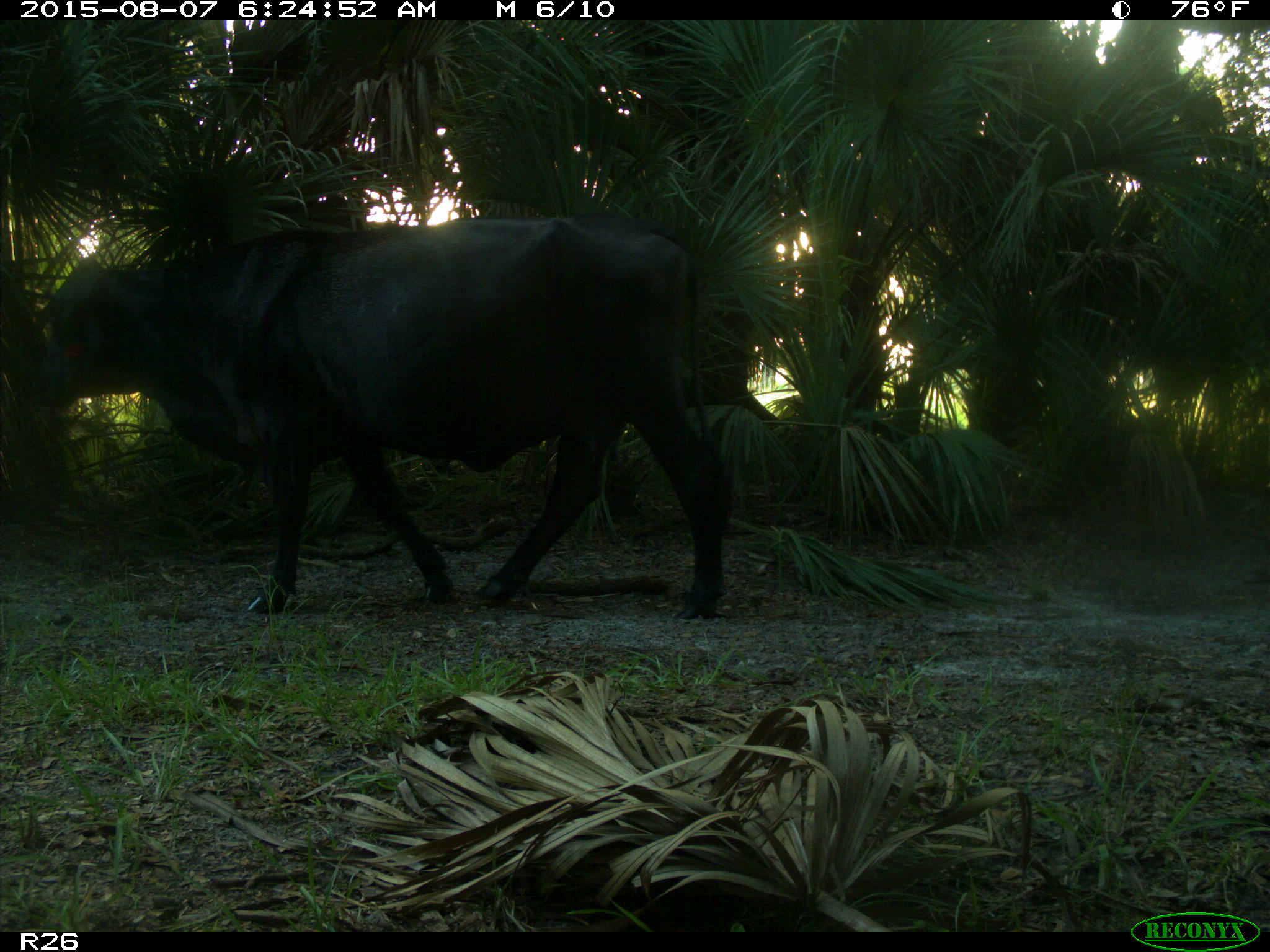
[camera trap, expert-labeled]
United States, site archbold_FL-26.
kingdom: Animalia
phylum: Chordata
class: Mammalia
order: Artiodactyla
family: Bovidae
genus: Bos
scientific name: Bos taurus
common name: domestic cow